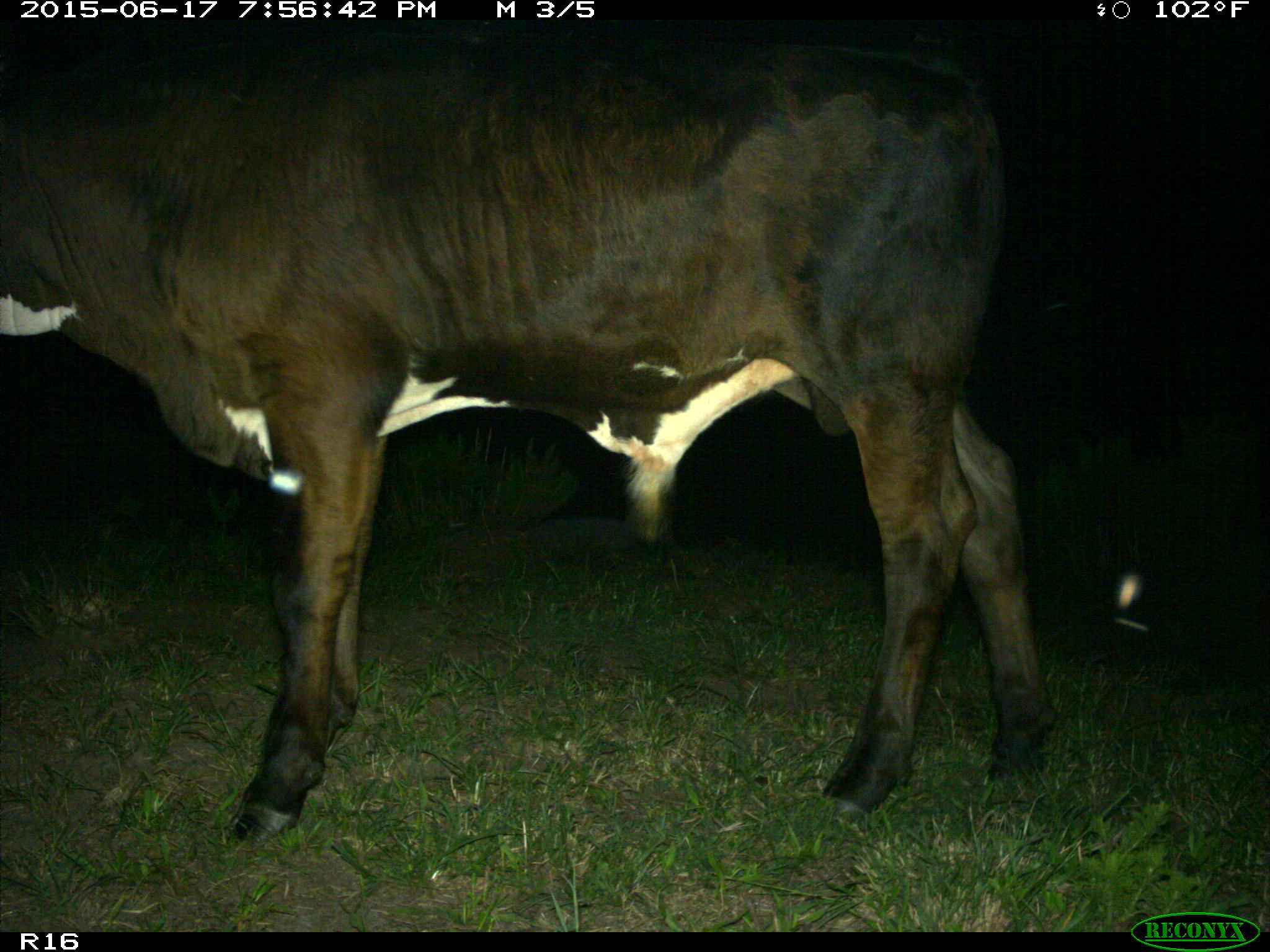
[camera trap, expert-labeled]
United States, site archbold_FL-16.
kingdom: Animalia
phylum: Chordata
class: Mammalia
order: Artiodactyla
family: Bovidae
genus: Bos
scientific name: Bos taurus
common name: domestic cow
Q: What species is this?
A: Bos taurus (domestic cow).